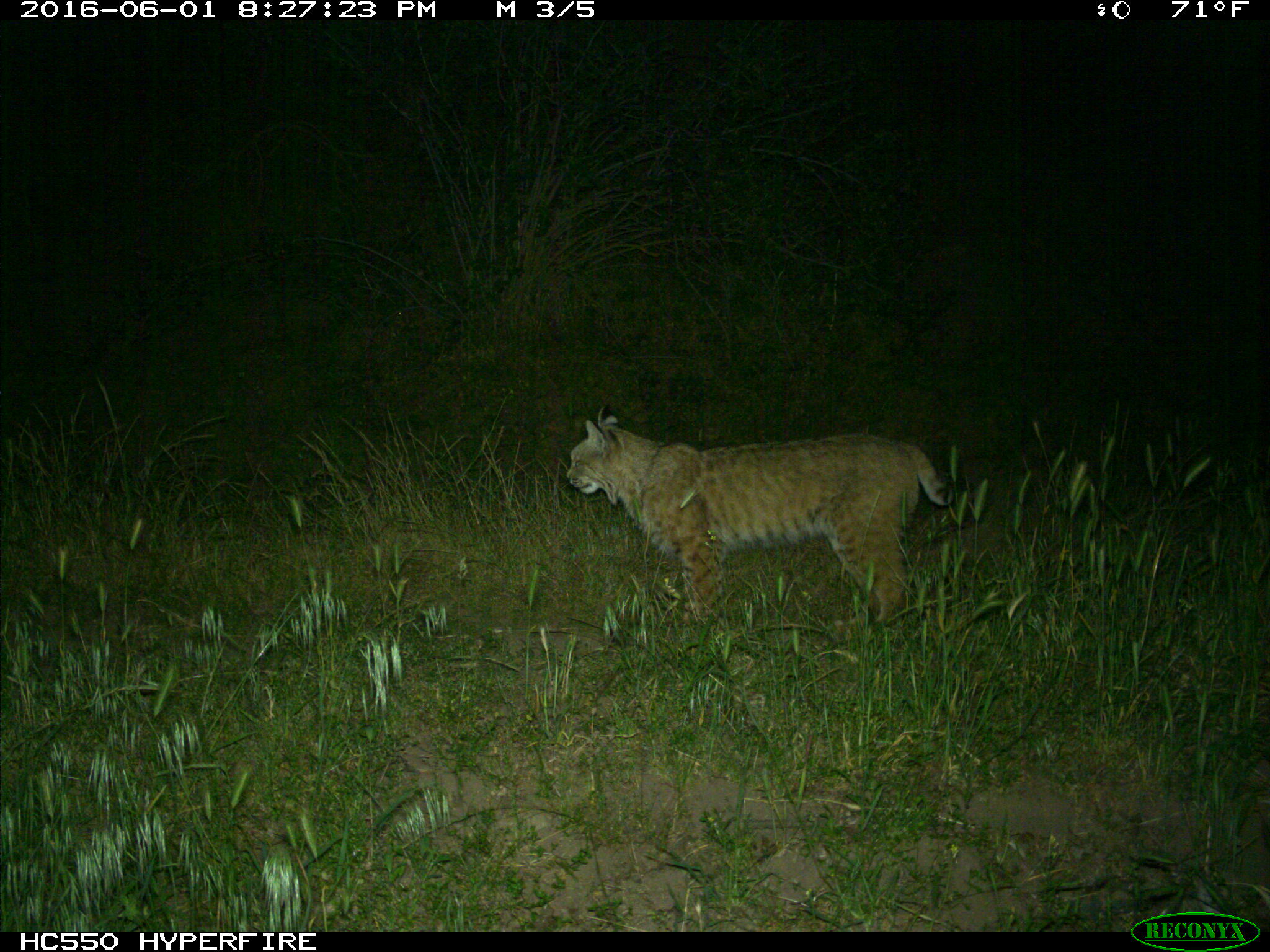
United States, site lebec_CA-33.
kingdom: Animalia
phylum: Chordata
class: Mammalia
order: Carnivora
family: Felidae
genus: Lynx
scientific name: Lynx rufus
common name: bobcat